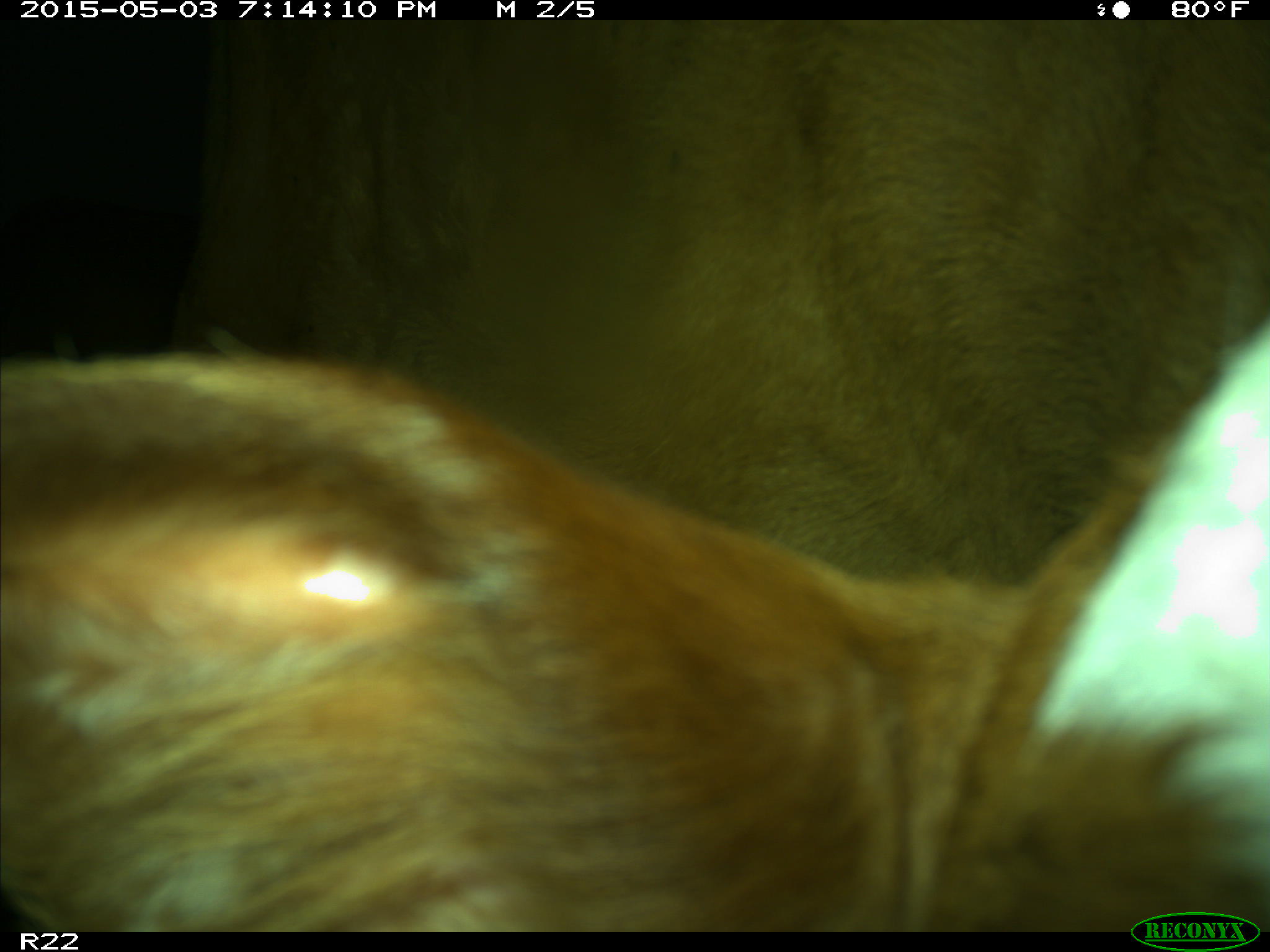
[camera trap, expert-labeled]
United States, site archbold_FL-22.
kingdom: Animalia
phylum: Chordata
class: Mammalia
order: Artiodactyla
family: Bovidae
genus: Bos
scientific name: Bos taurus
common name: domestic cow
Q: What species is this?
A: Bos taurus (domestic cow).